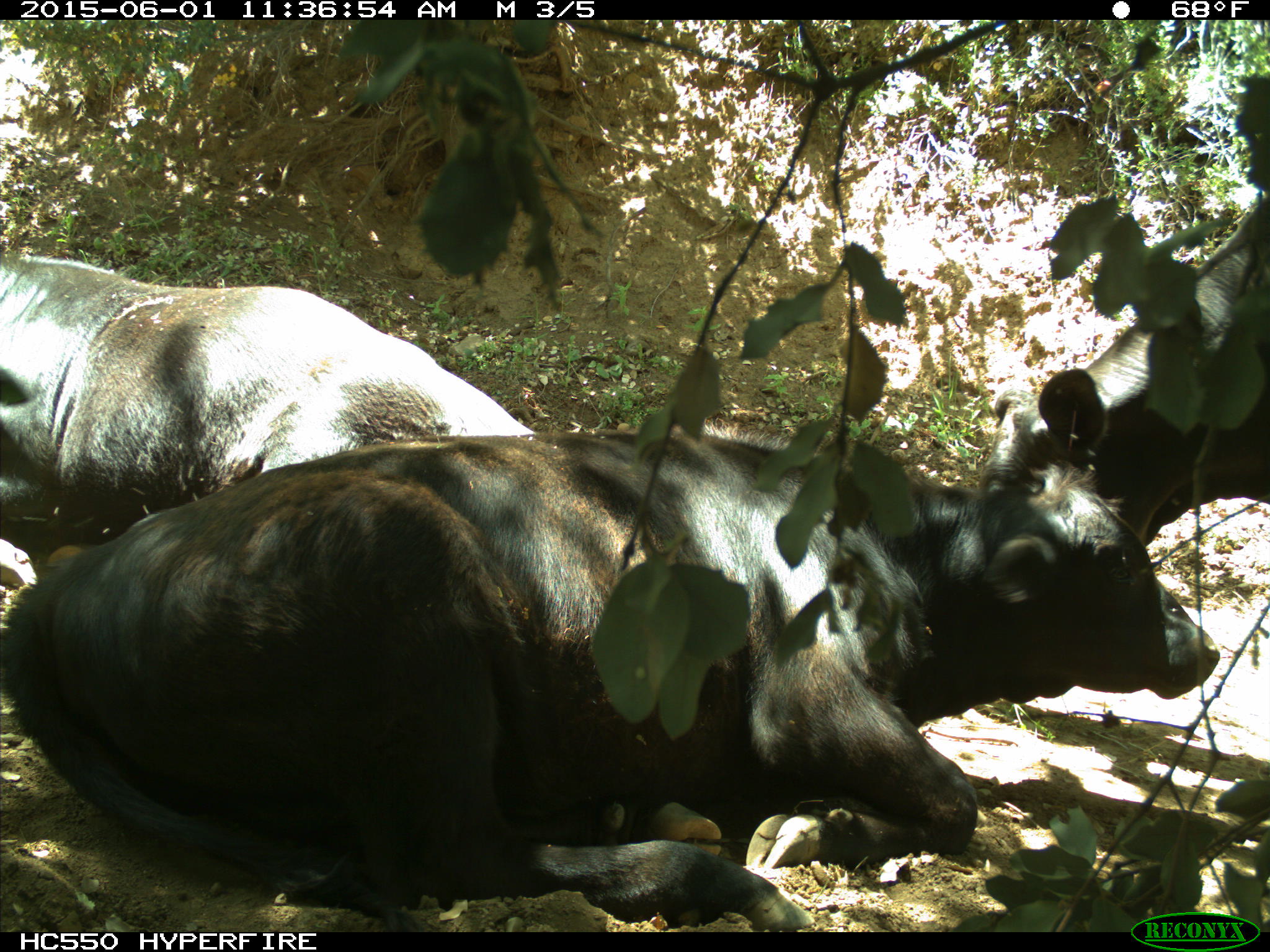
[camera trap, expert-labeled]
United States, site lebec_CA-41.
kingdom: Animalia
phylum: Chordata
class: Mammalia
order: Artiodactyla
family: Bovidae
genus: Bos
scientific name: Bos taurus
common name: domestic cow